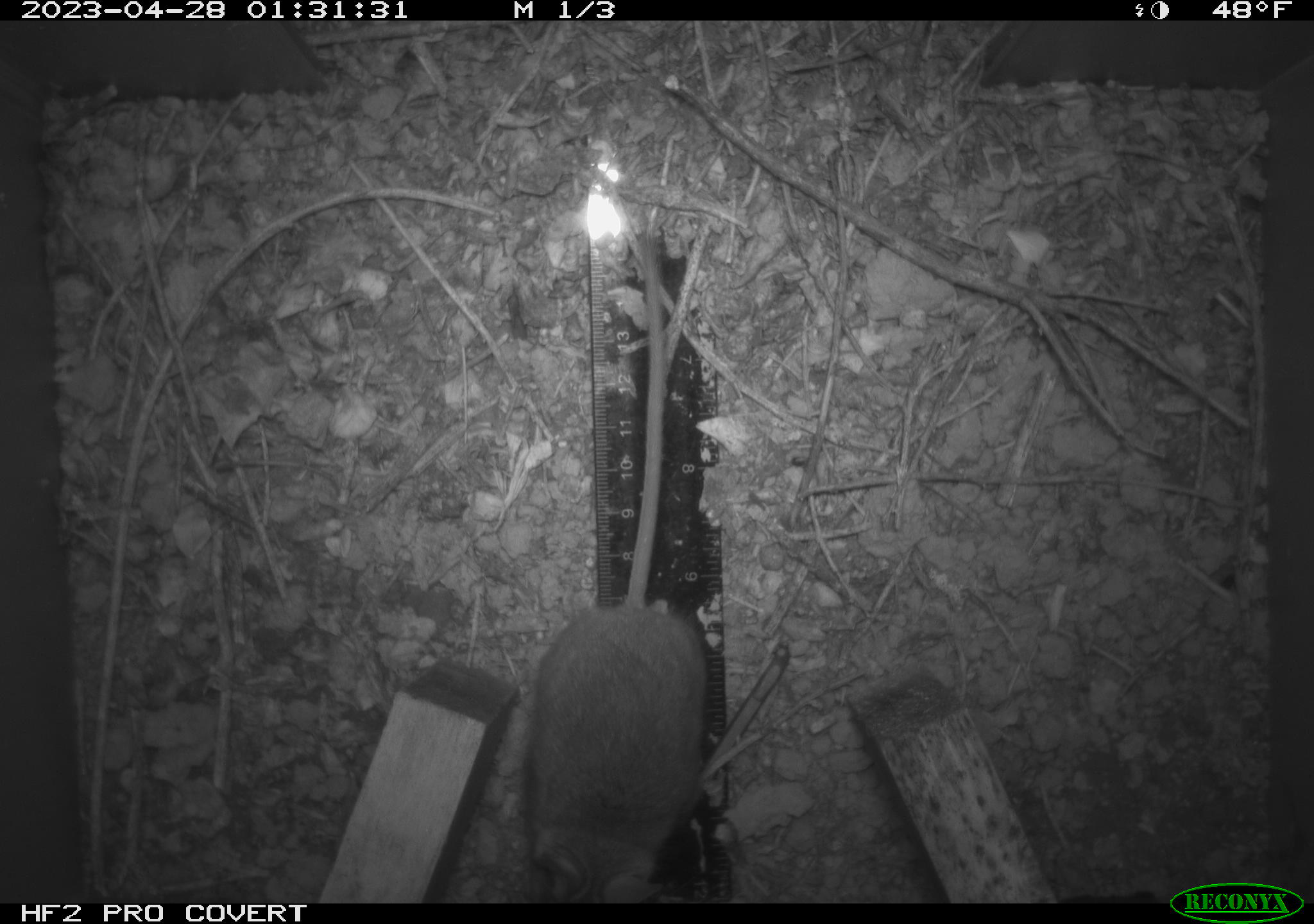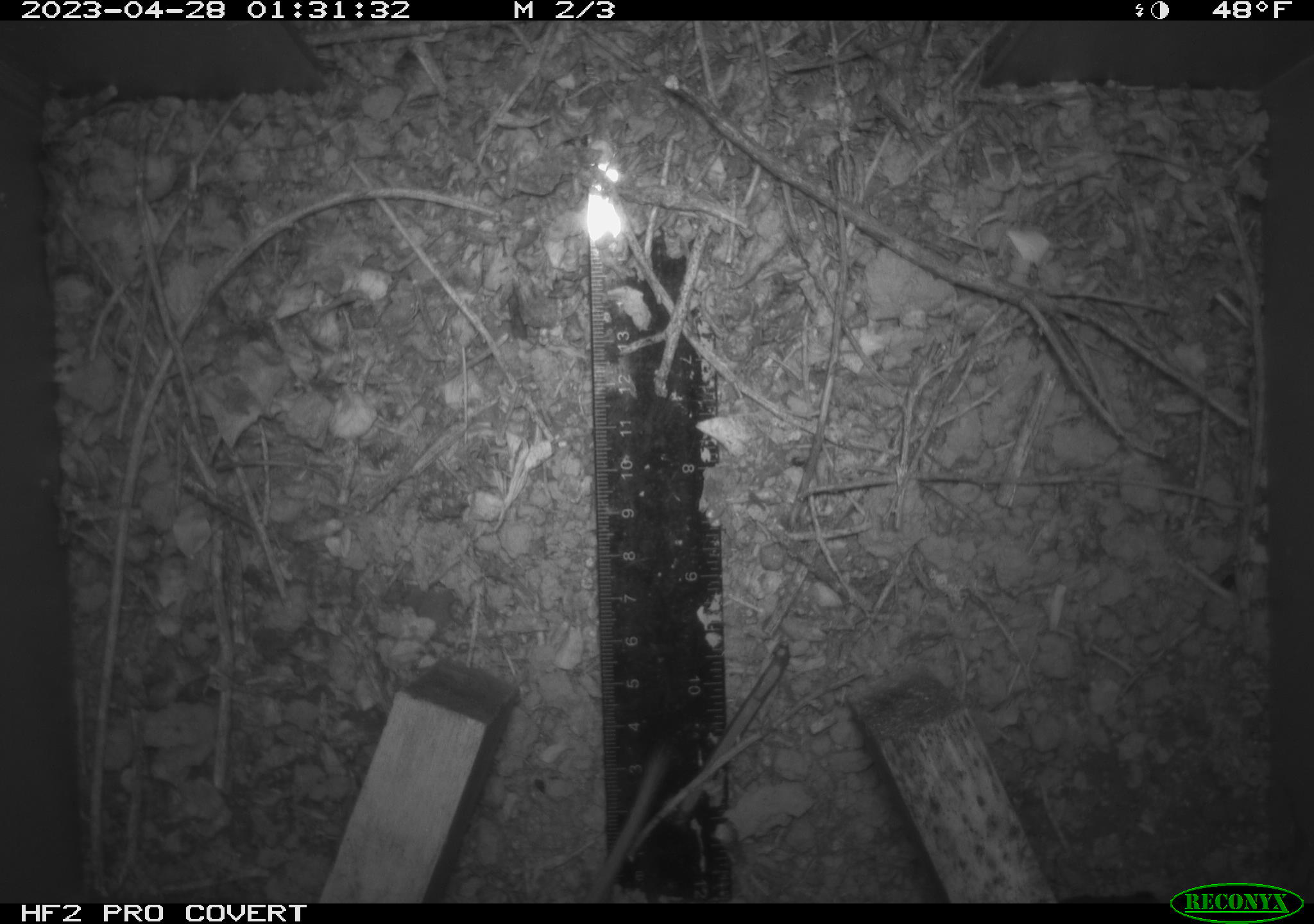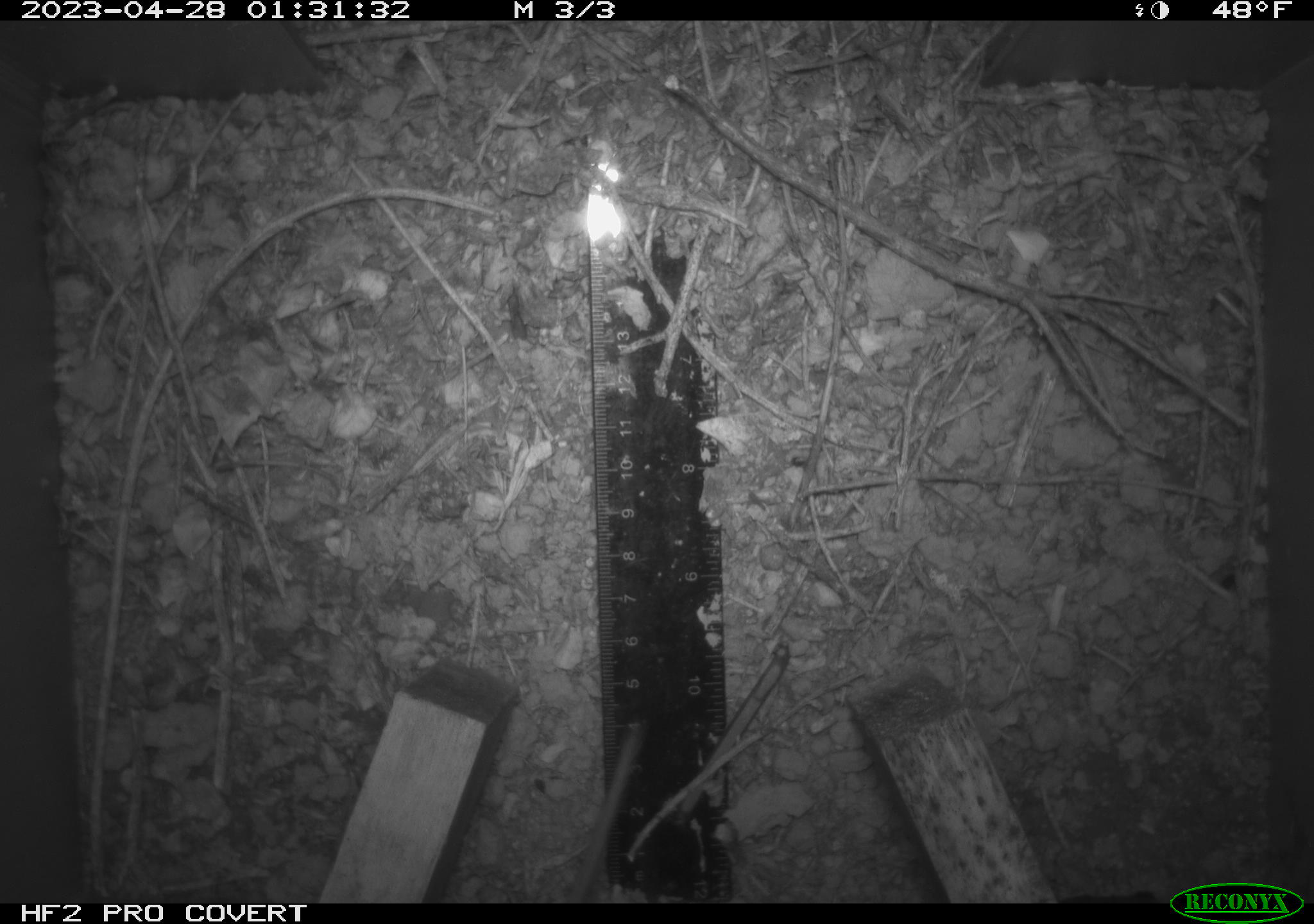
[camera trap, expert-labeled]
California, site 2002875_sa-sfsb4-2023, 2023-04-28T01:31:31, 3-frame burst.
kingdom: Animalia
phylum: Chordata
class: Mammalia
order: Rodentia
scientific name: Rodentia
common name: mouse species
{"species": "mouse species (Rodentia)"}